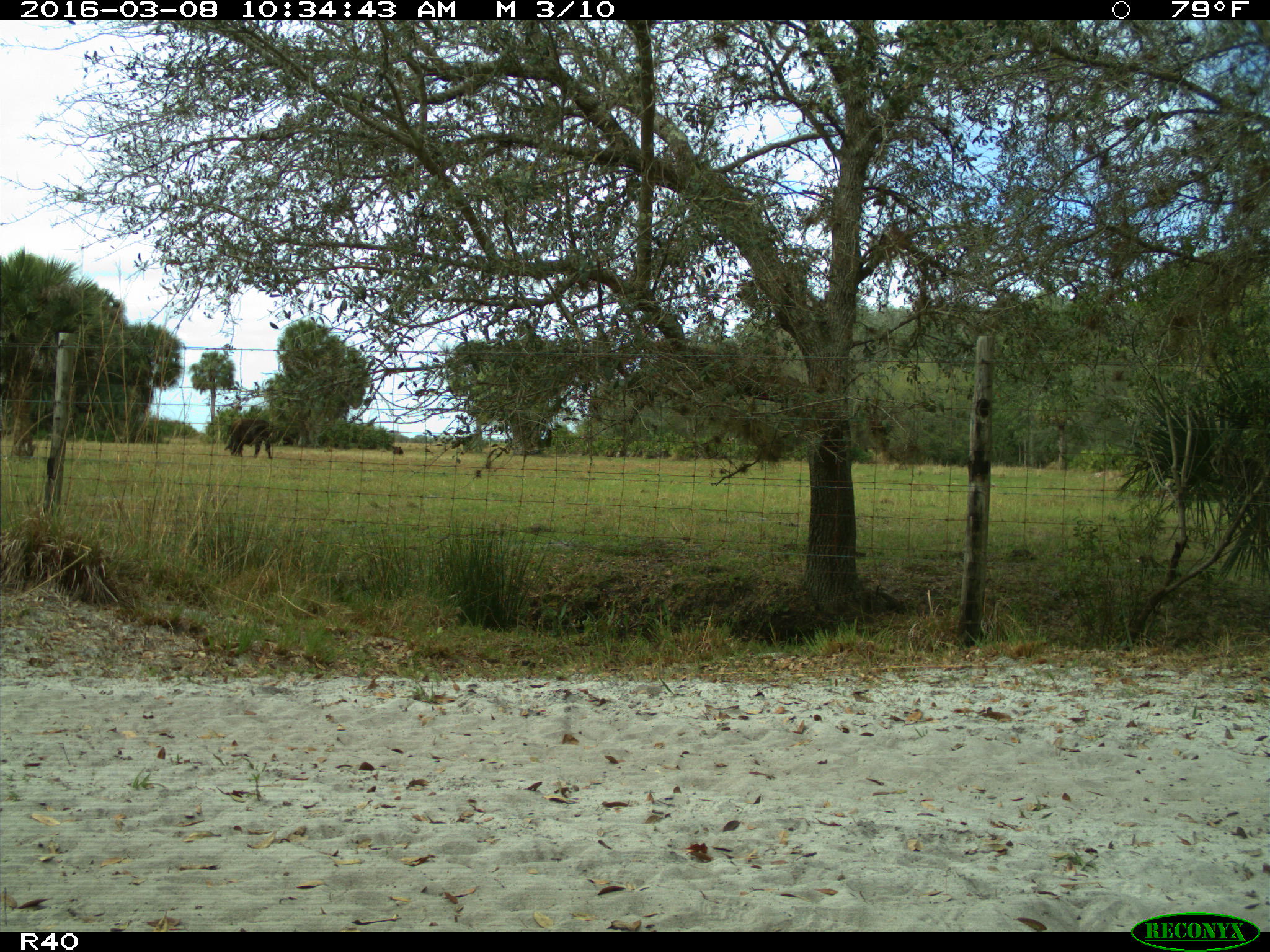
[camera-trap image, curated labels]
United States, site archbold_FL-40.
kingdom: Animalia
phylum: Chordata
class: Mammalia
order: Artiodactyla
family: Bovidae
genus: Bos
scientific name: Bos taurus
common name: domestic cow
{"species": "Bos taurus (domestic cow)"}